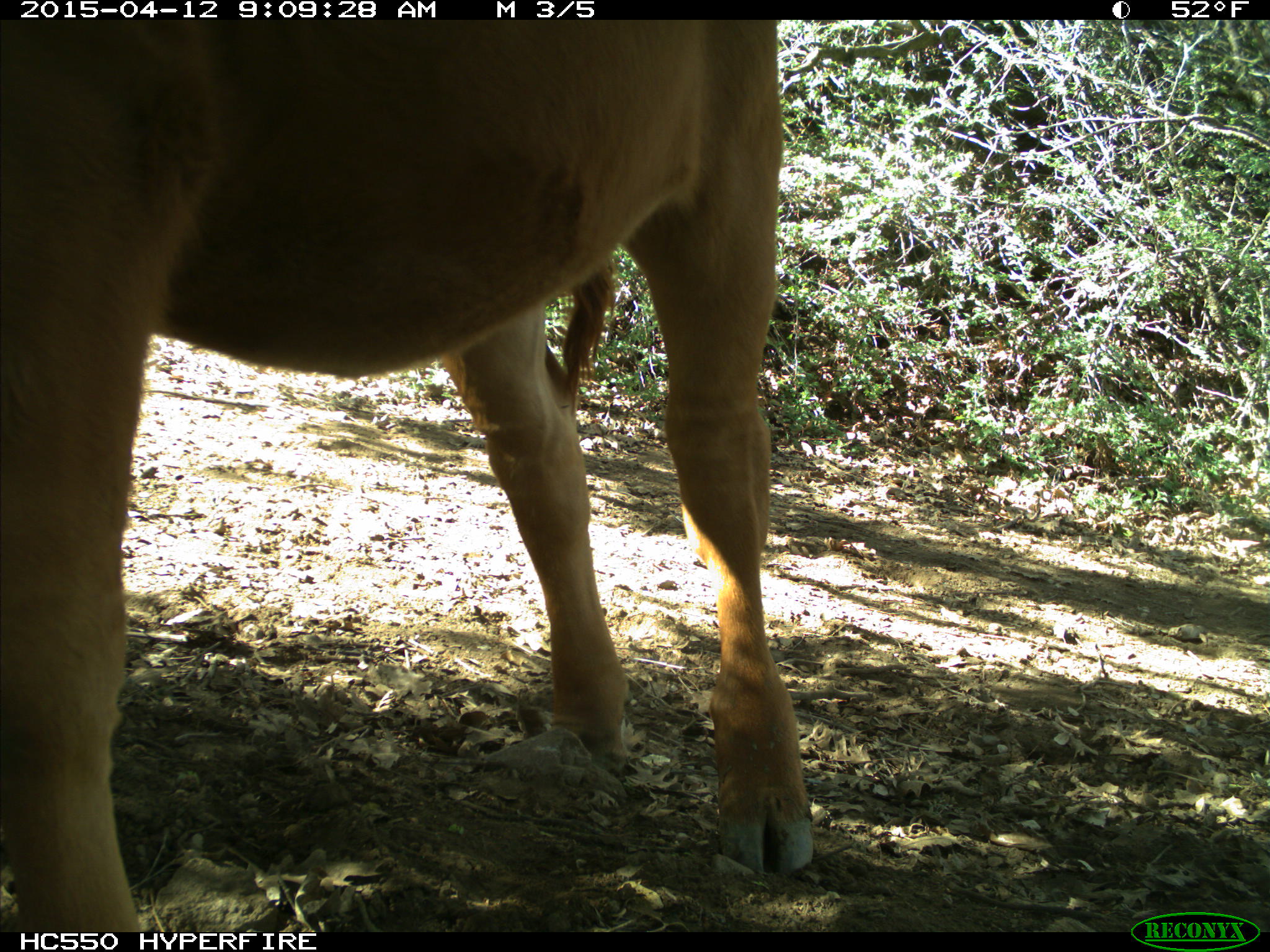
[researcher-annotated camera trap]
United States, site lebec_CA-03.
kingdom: Animalia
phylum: Chordata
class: Mammalia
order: Artiodactyla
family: Bovidae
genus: Bos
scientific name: Bos taurus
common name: domestic cow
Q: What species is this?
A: Bos taurus (domestic cow).